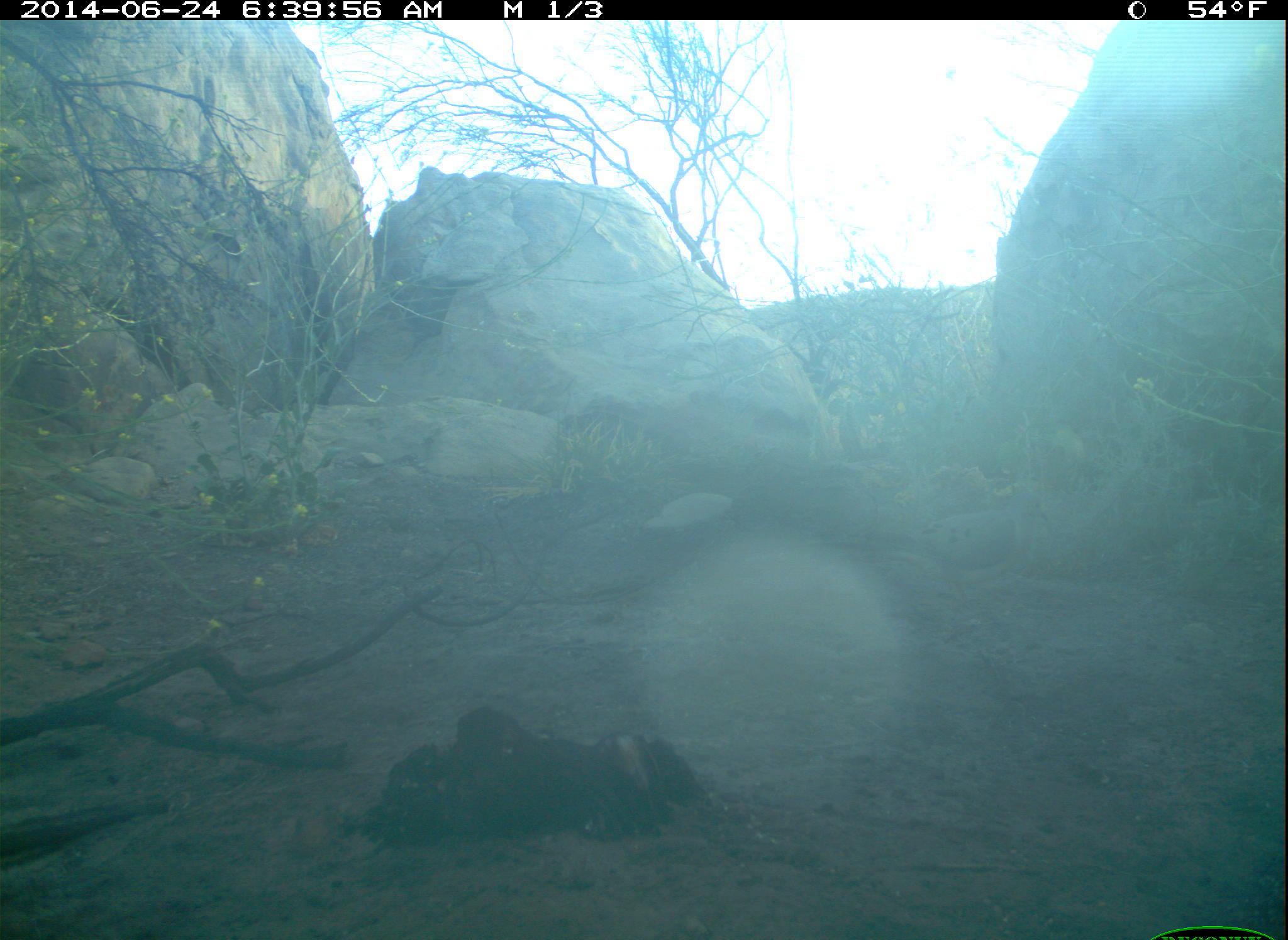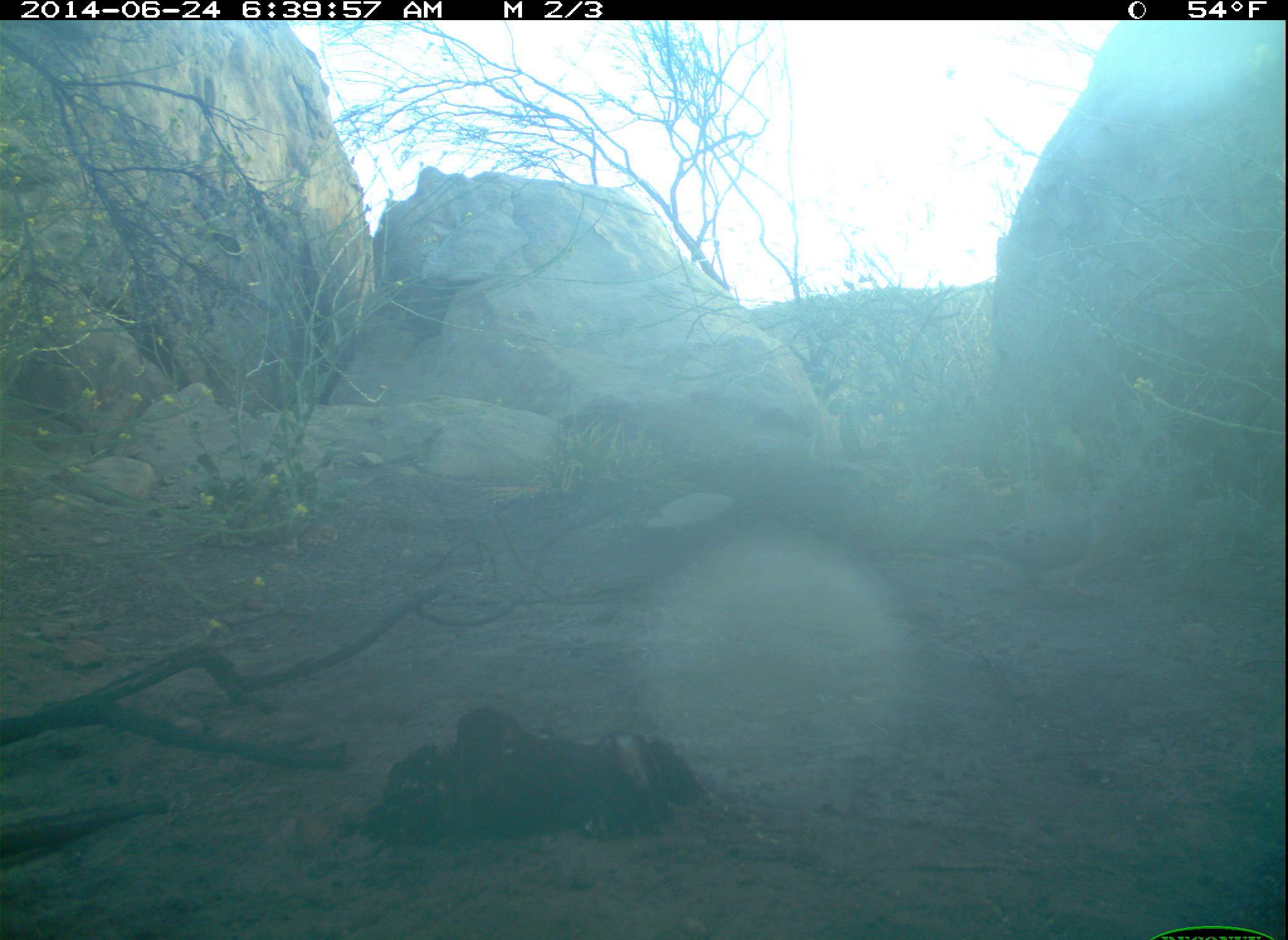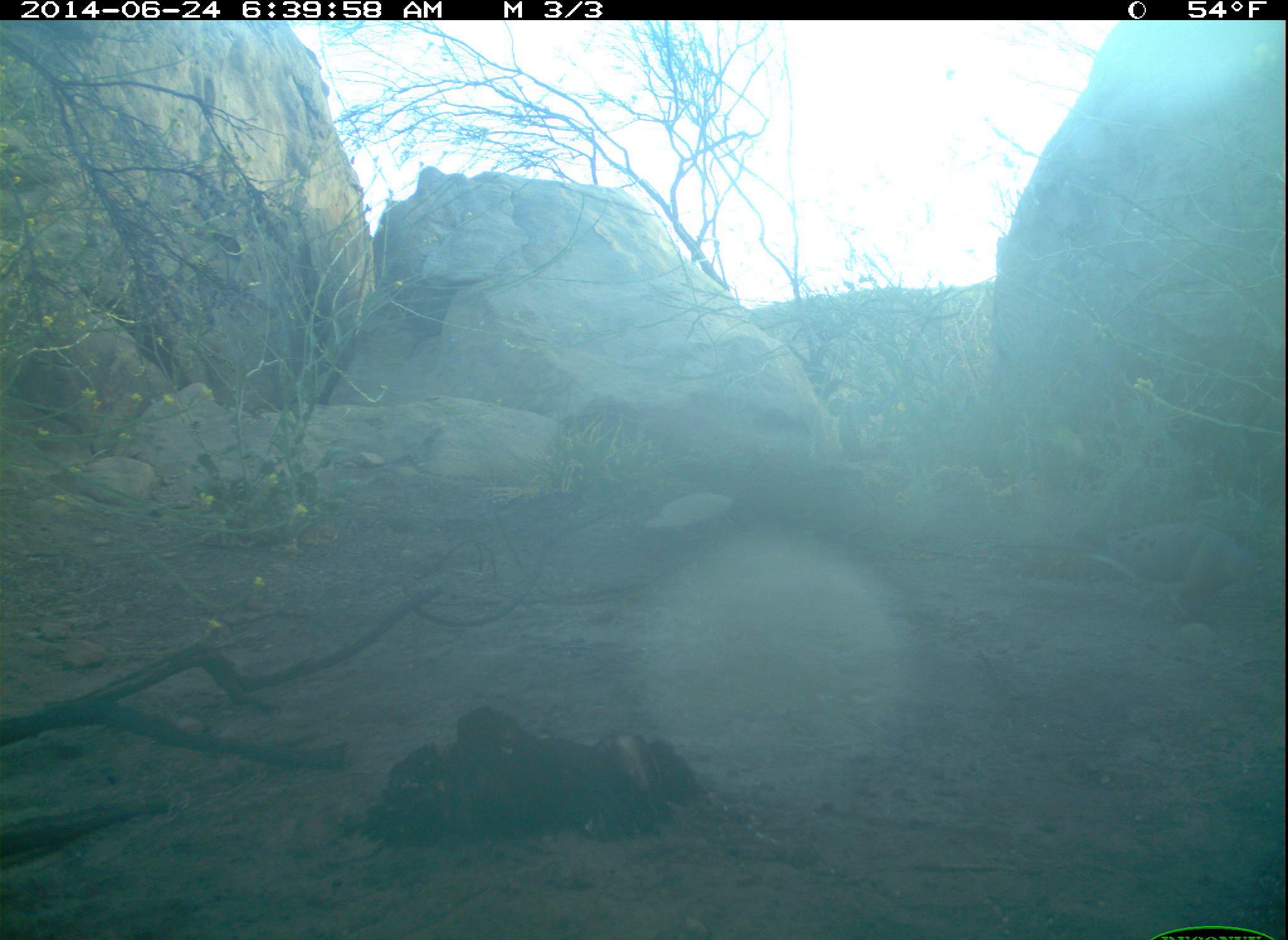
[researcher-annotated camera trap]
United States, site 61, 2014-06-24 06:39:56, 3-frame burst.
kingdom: Animalia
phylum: Chordata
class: Aves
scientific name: Aves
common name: bird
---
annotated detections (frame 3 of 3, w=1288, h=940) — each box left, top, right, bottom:
bird: 987, 513, 1273, 637